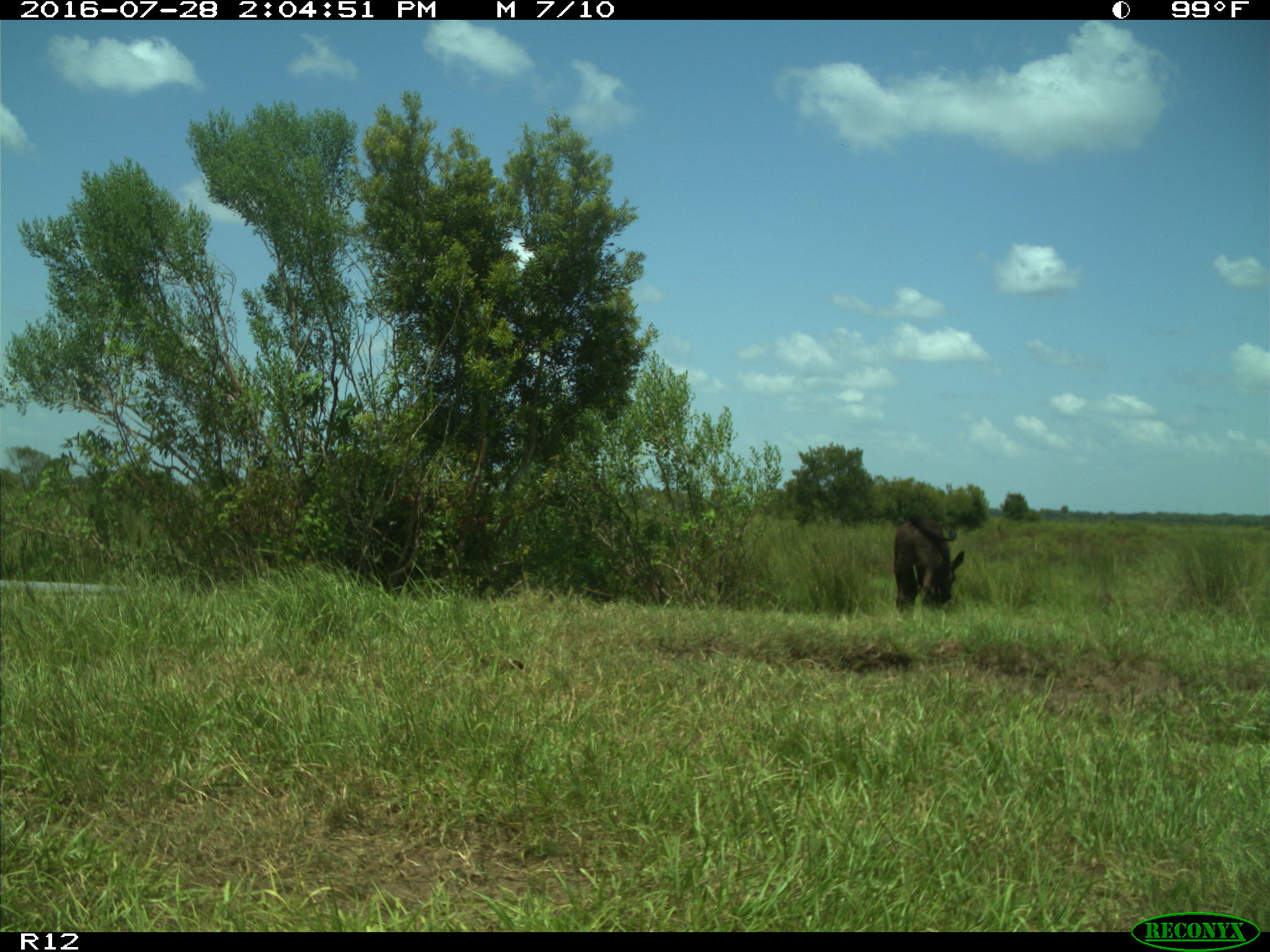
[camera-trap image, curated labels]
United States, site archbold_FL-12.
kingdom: Animalia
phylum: Chordata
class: Mammalia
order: Artiodactyla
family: Bovidae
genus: Bos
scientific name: Bos taurus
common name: domestic cow